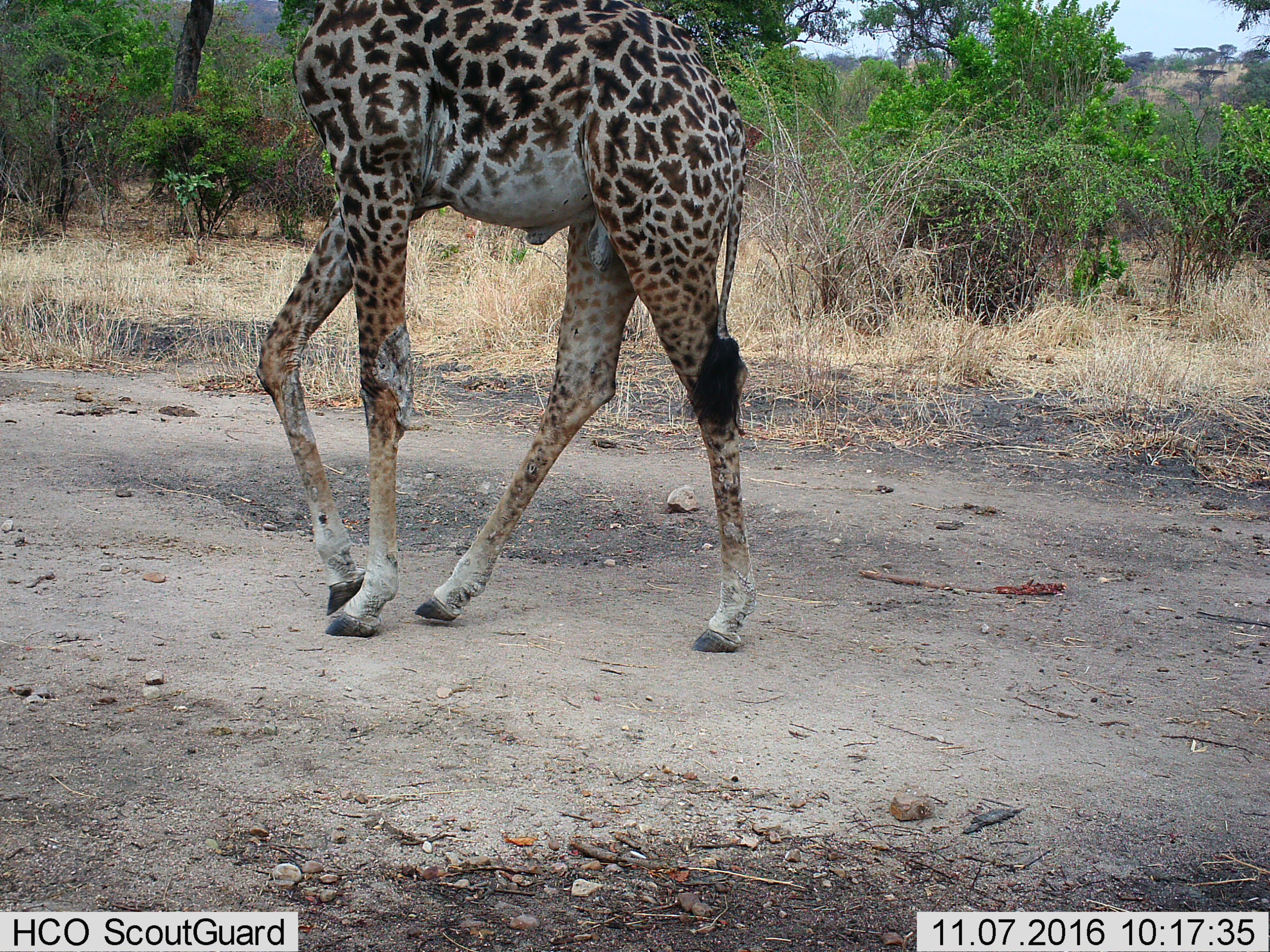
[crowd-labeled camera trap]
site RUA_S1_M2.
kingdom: Animalia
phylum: Chordata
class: Mammalia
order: Artiodactyla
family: Giraffidae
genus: Giraffa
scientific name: Giraffa camelopardalis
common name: giraffe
Giraffe (Giraffa camelopardalis), count 1. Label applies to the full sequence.